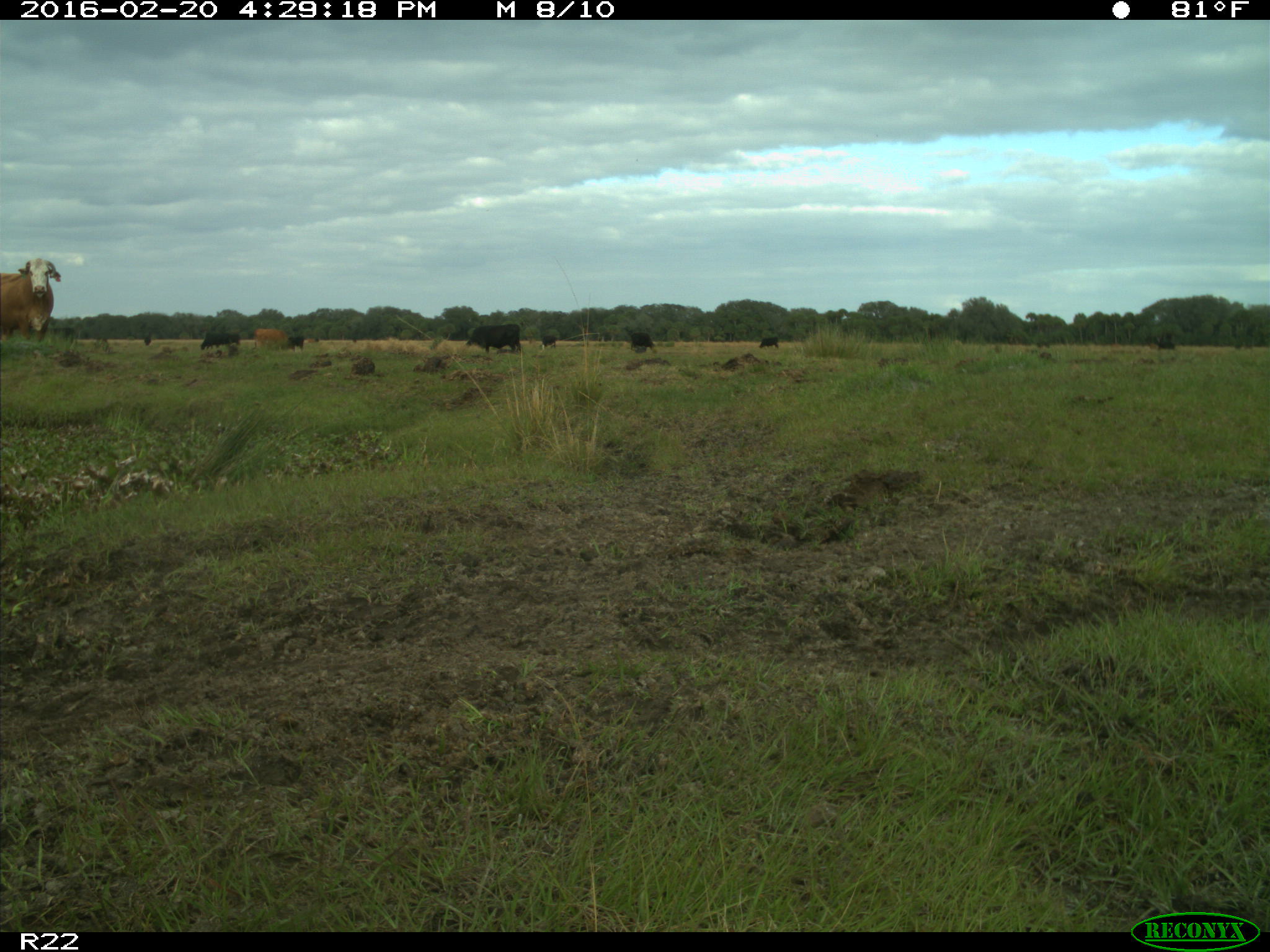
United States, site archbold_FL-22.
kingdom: Animalia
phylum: Chordata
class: Mammalia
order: Artiodactyla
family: Bovidae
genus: Bos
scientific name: Bos taurus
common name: domestic cow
Bos taurus (domestic cow).